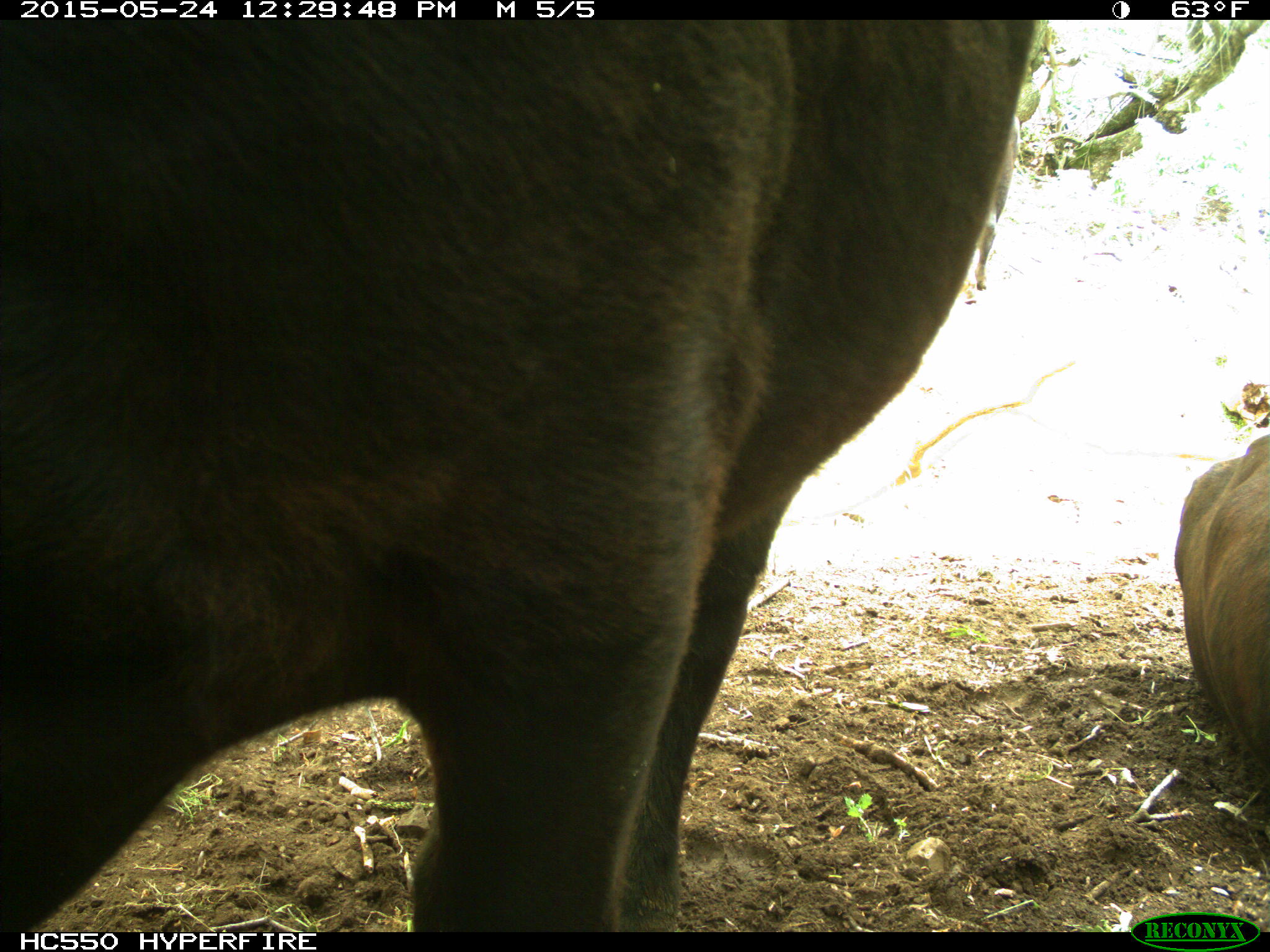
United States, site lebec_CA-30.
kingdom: Animalia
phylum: Chordata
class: Mammalia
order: Artiodactyla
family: Bovidae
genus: Bos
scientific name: Bos taurus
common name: domestic cow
Bos taurus (domestic cow).